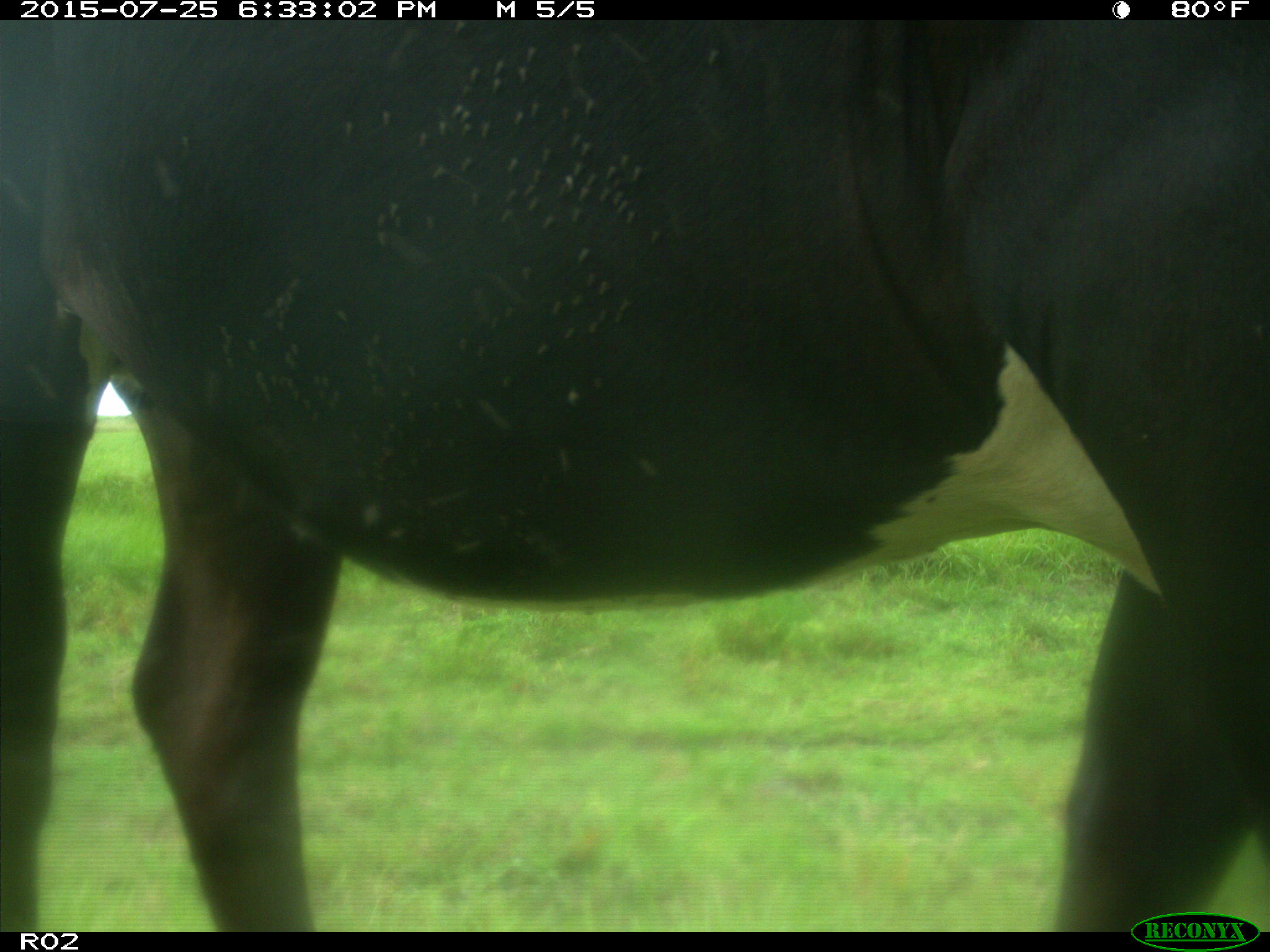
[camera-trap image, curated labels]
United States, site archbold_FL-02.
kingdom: Animalia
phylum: Chordata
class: Mammalia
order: Artiodactyla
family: Bovidae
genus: Bos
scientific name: Bos taurus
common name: domestic cow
Bos taurus (domestic cow).